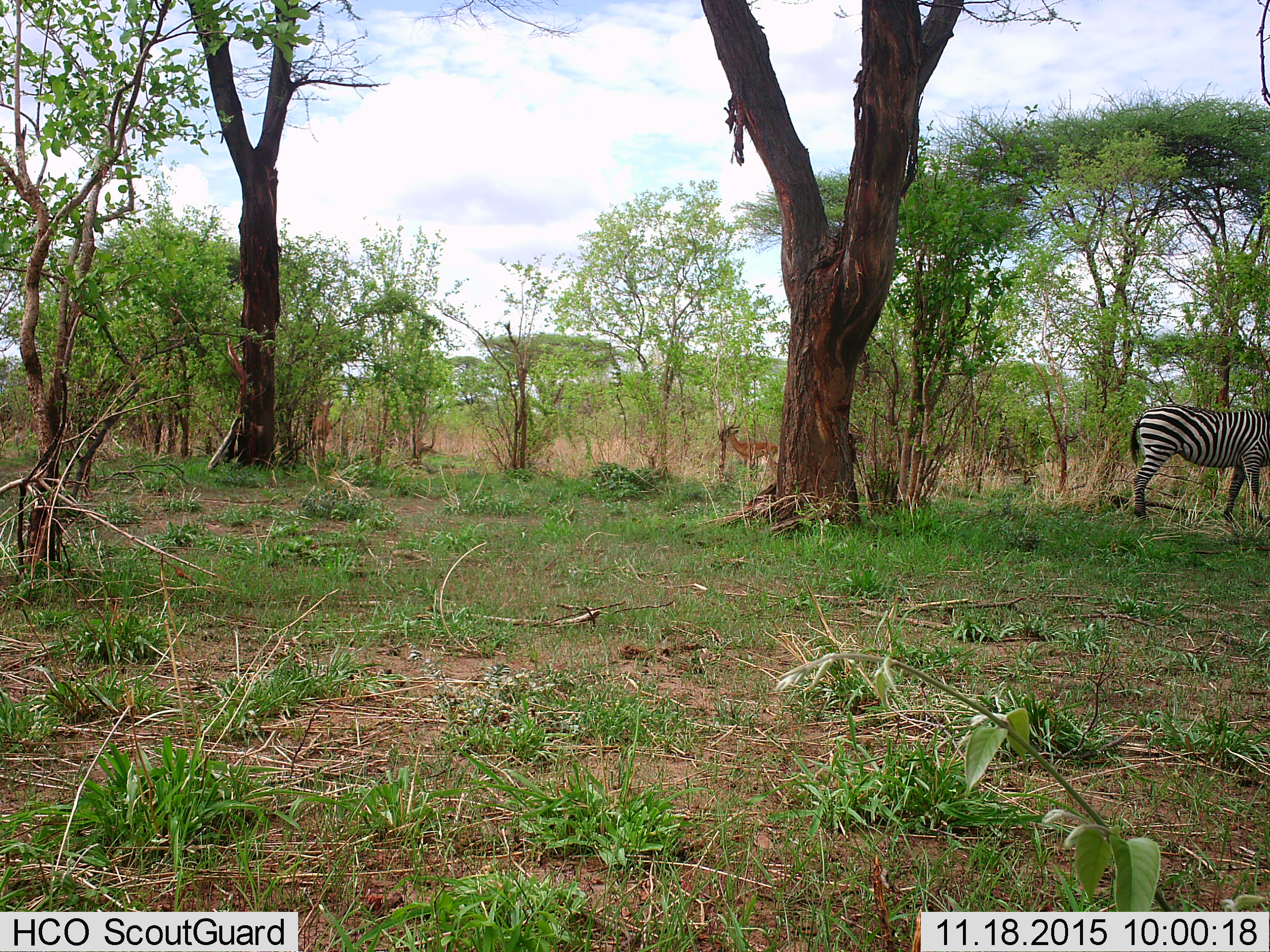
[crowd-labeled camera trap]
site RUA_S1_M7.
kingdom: Animalia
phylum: Chordata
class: Mammalia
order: Artiodactyla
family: Bovidae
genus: Aepyceros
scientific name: Aepyceros melampus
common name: impala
Impala (Aepyceros melampus), count 2. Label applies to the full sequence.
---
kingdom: Animalia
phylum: Chordata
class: Mammalia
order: Perissodactyla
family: Equidae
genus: Equus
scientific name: Equus quagga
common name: plains zebra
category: zebraplains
Zebraplains (plains zebra) (Equus quagga), count 1. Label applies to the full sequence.